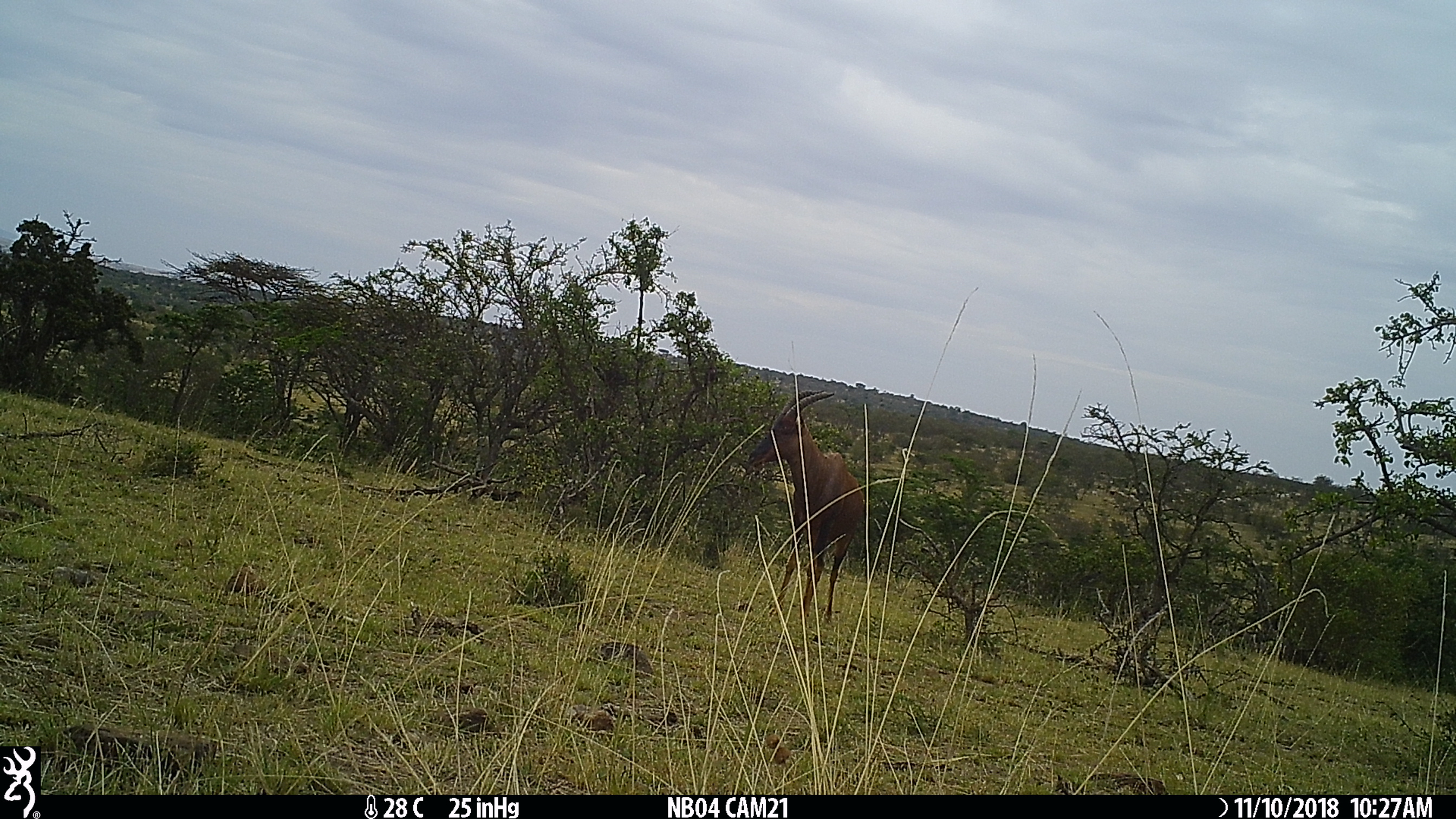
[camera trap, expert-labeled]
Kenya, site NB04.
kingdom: Animalia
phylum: Chordata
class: Mammalia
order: Artiodactyla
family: Bovidae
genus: Damaliscus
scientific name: Damaliscus lunatus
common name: topi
Topi (Damaliscus lunatus).